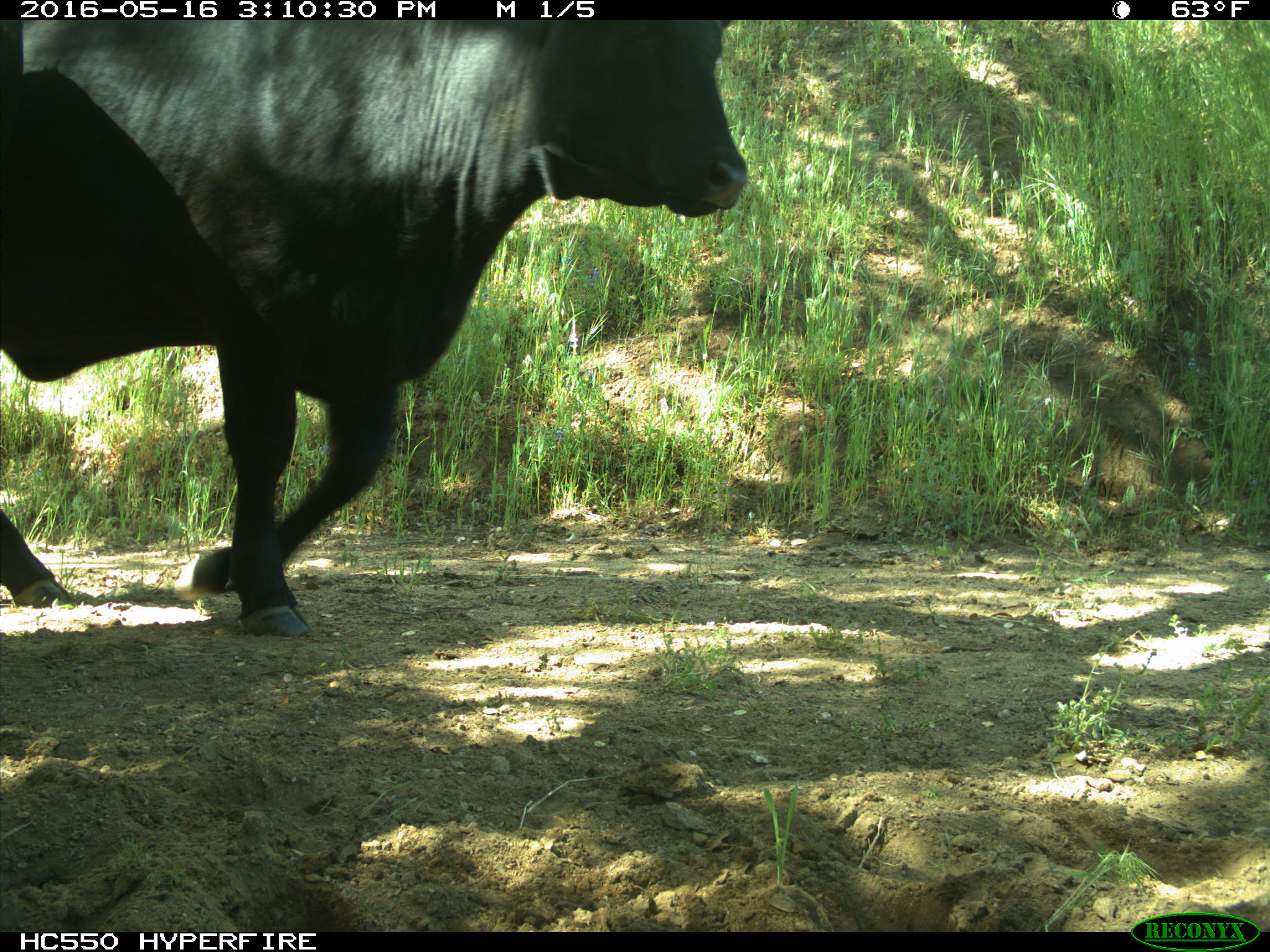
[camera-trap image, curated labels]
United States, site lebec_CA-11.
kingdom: Animalia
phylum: Chordata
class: Mammalia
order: Artiodactyla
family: Bovidae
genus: Bos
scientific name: Bos taurus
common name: domestic cow